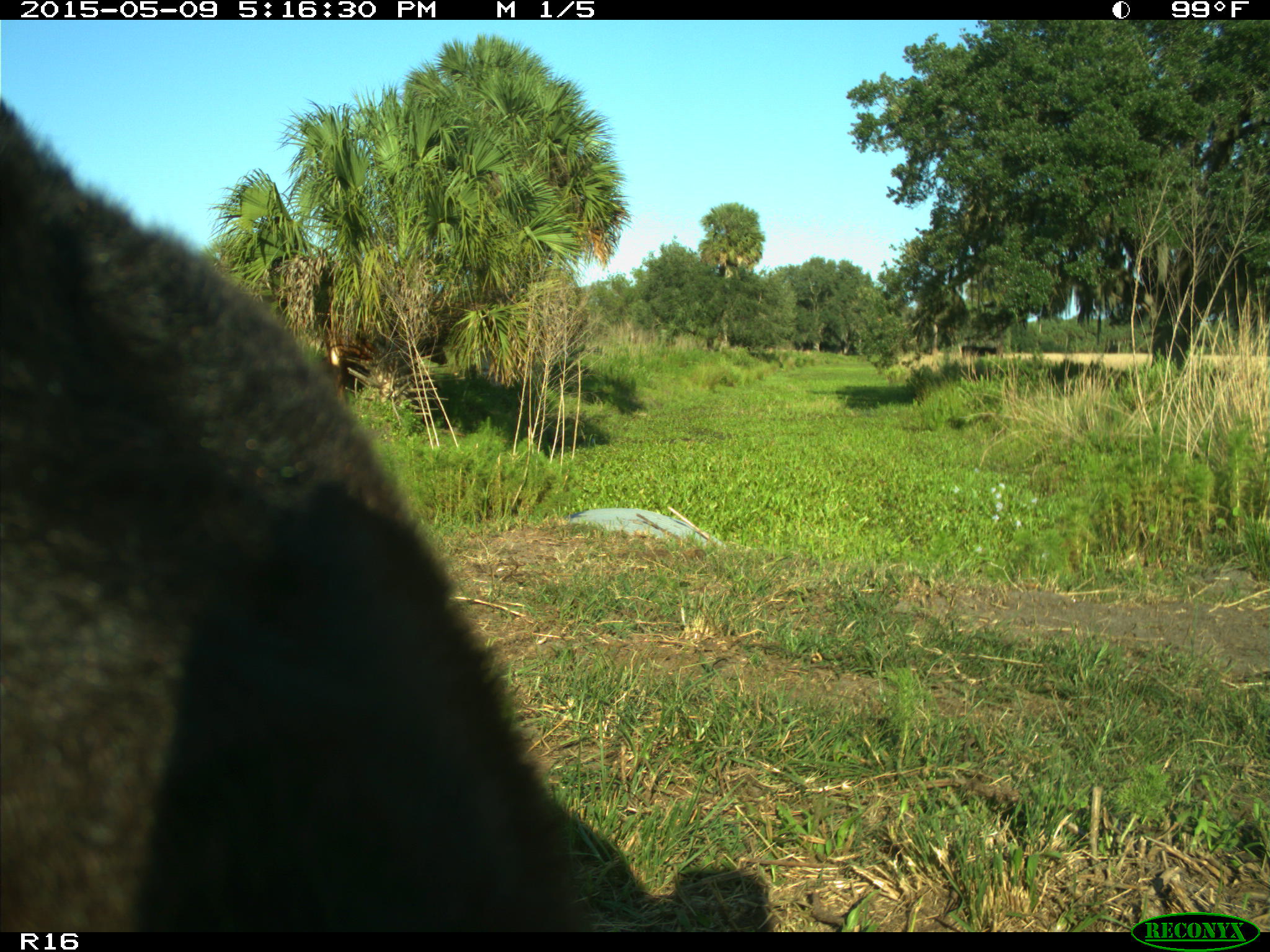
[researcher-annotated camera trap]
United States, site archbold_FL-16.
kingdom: Animalia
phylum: Chordata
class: Mammalia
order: Artiodactyla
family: Suidae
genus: Sus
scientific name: Sus scrofa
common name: wild boar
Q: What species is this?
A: Sus scrofa (wild boar).